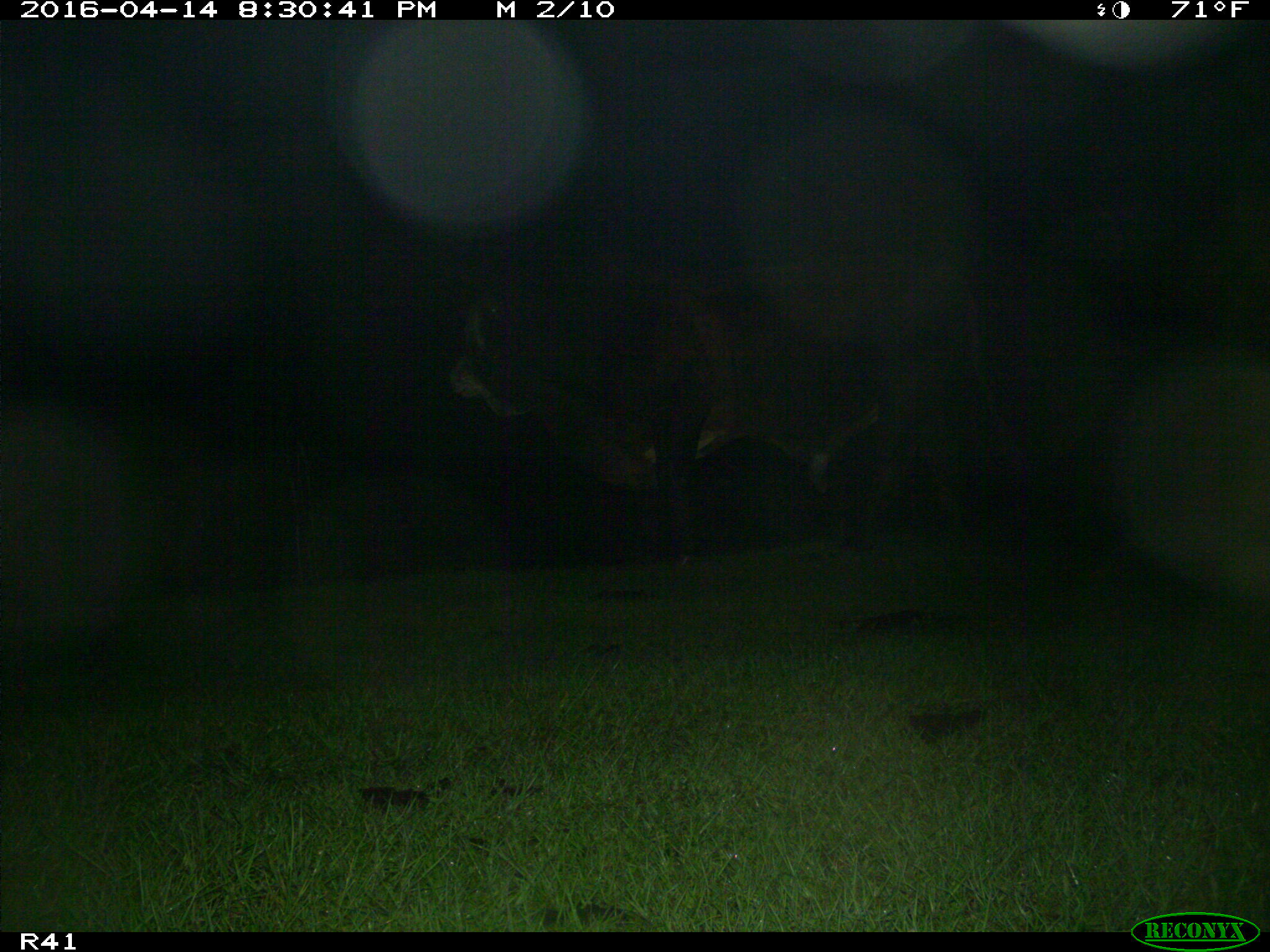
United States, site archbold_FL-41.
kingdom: Animalia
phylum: Chordata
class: Mammalia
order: Artiodactyla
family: Bovidae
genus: Bos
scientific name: Bos taurus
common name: domestic cow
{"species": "Bos taurus (domestic cow)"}